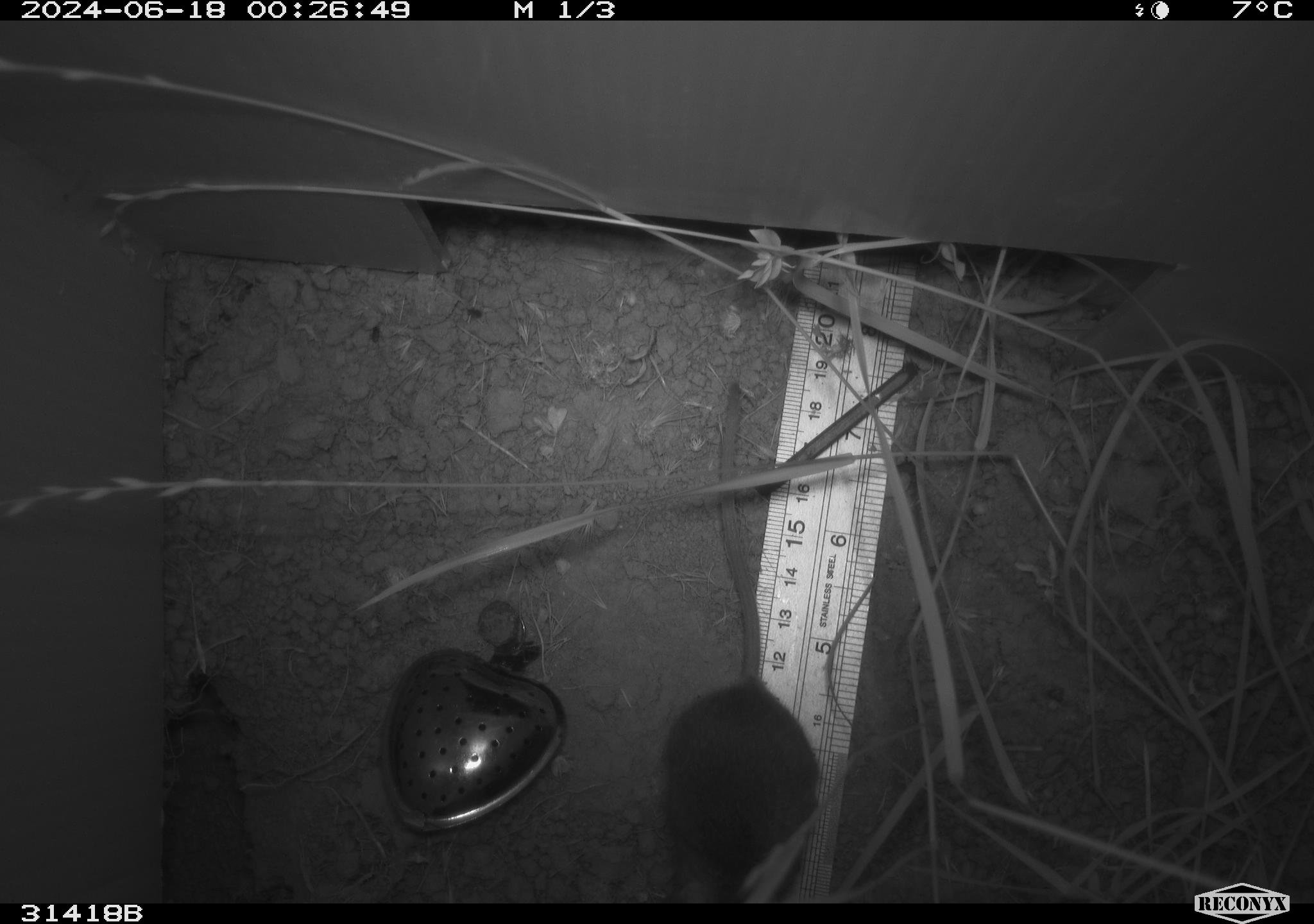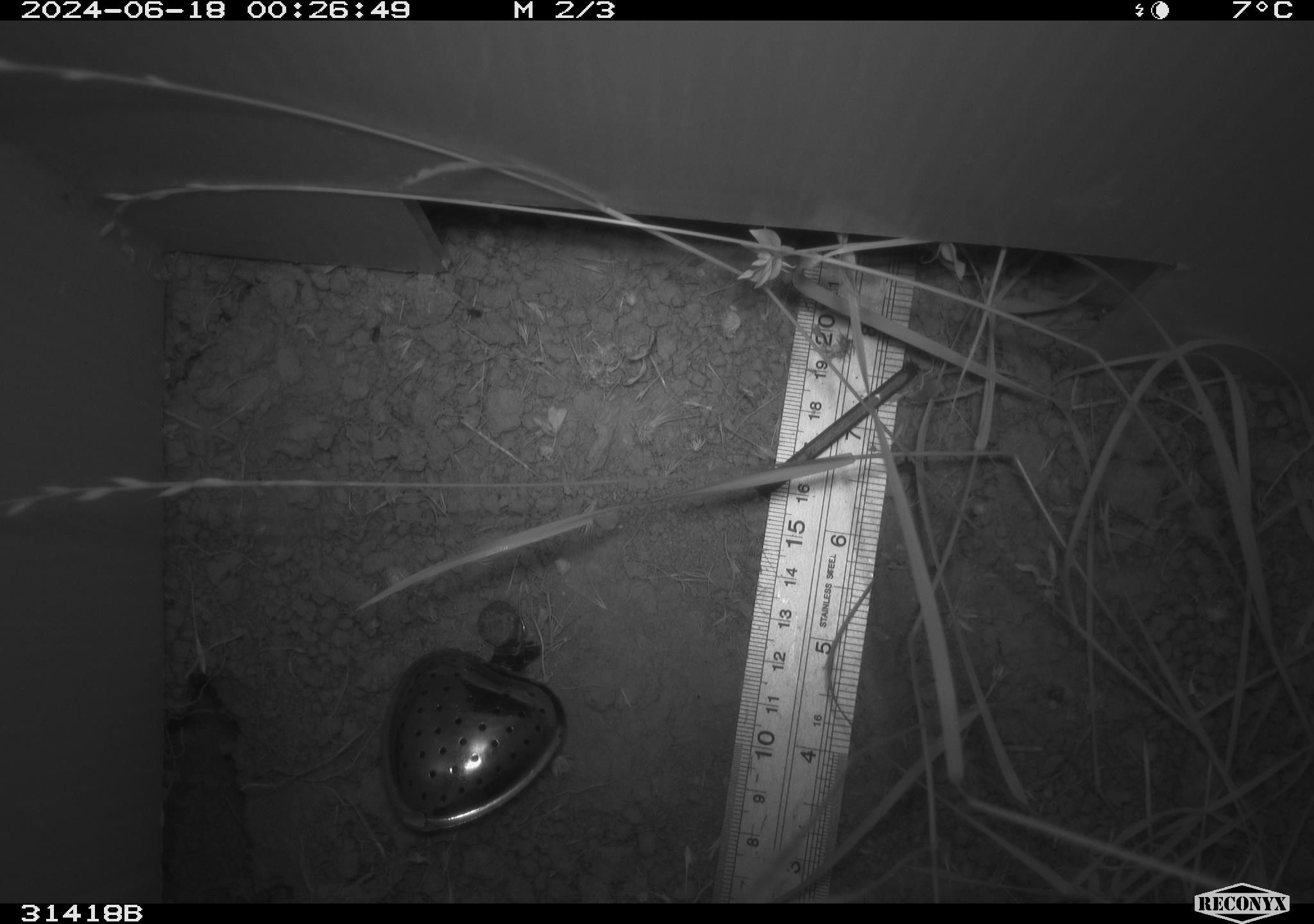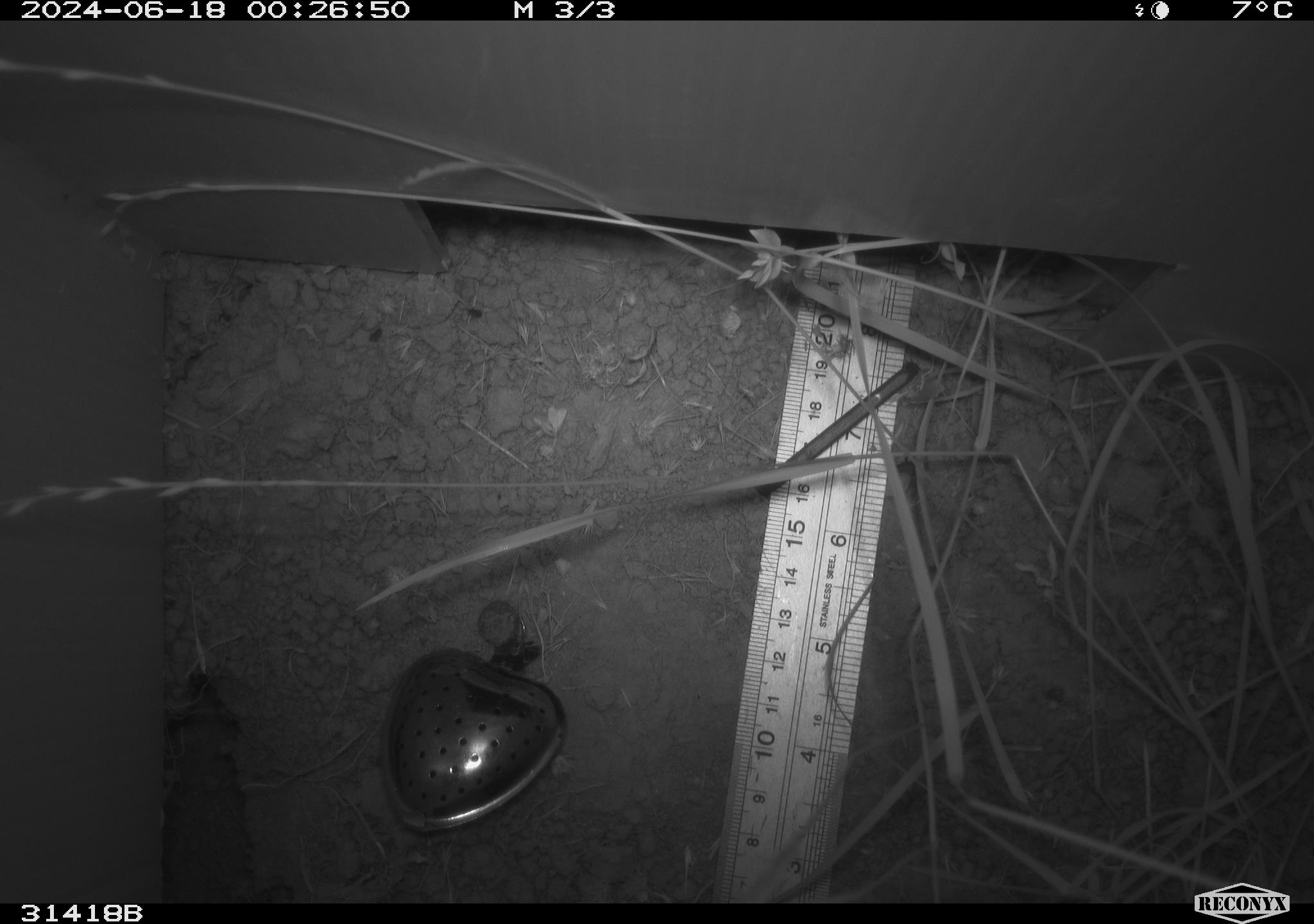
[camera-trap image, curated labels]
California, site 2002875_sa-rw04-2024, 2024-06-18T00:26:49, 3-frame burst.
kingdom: Animalia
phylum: Chordata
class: Mammalia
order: Rodentia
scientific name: Rodentia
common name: rodent